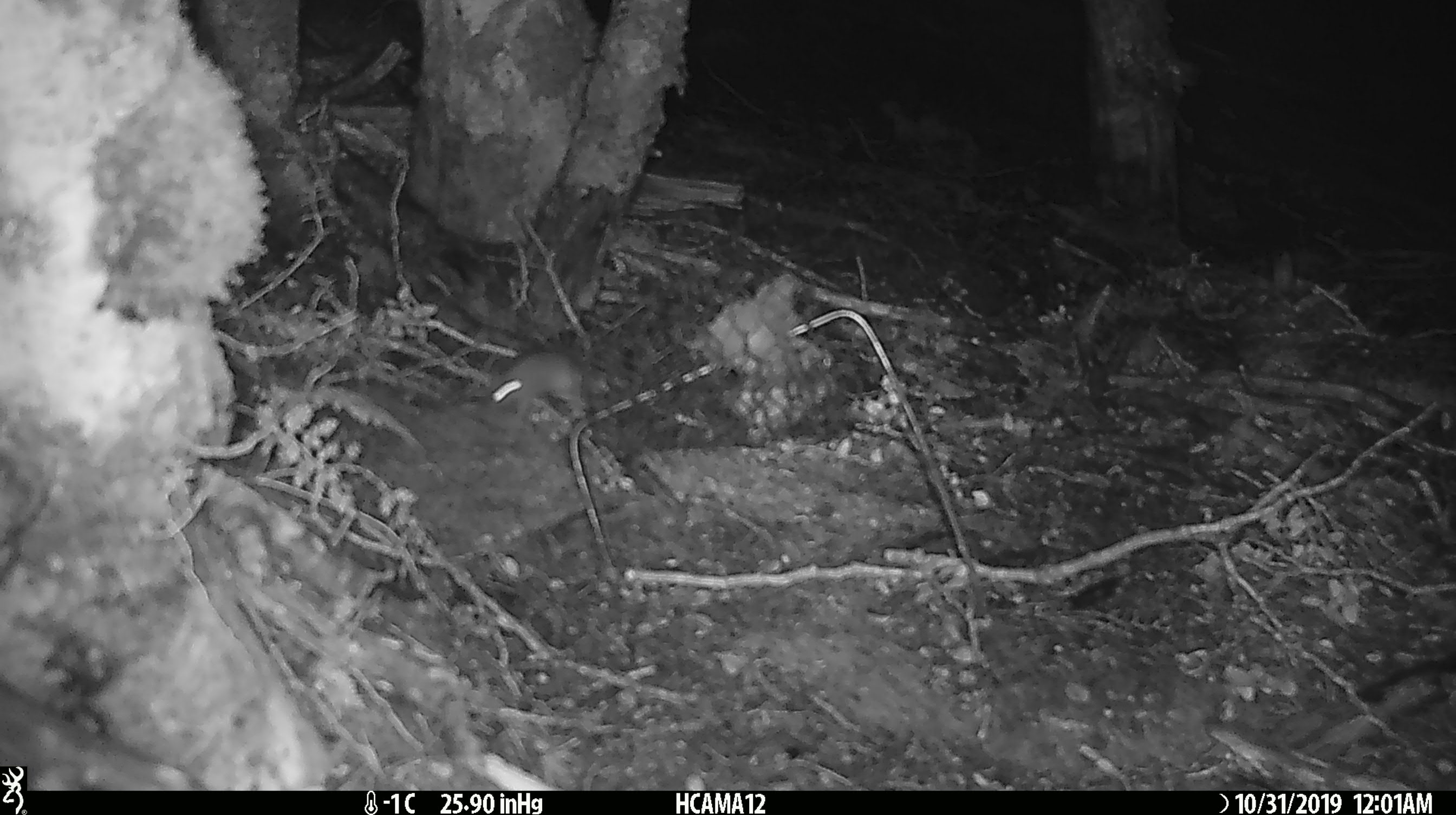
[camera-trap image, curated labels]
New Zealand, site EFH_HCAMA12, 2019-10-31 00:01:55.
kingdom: Animalia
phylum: Chordata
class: Mammalia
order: Rodentia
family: Muridae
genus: Mus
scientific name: Mus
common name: mouse